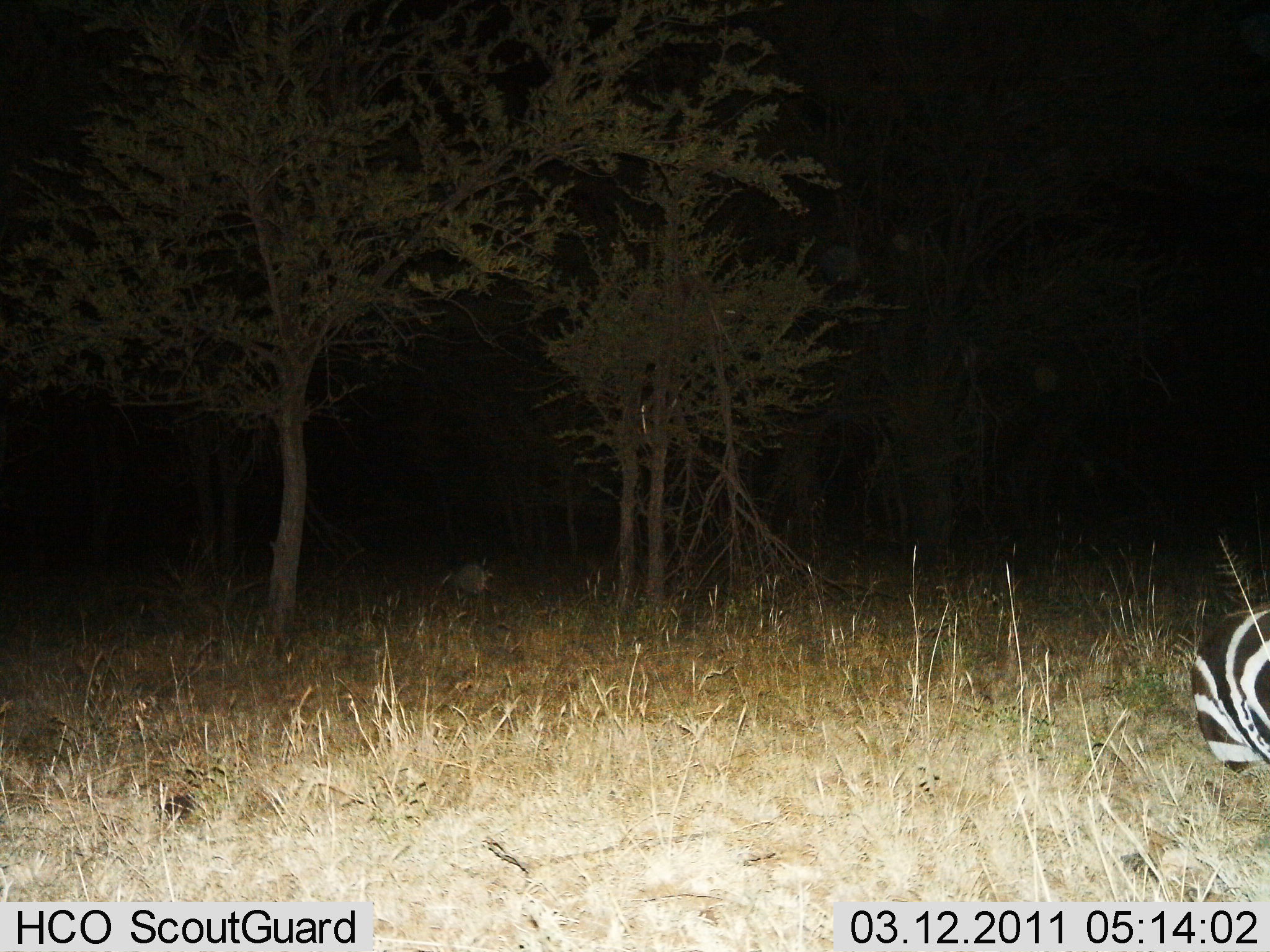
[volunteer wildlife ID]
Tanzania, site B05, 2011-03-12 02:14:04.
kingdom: Animalia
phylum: Chordata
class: Mammalia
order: Perissodactyla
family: Equidae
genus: Equus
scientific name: Equus quagga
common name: plains zebra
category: zebra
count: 1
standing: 29%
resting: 50%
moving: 21%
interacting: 0%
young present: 0%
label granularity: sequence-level